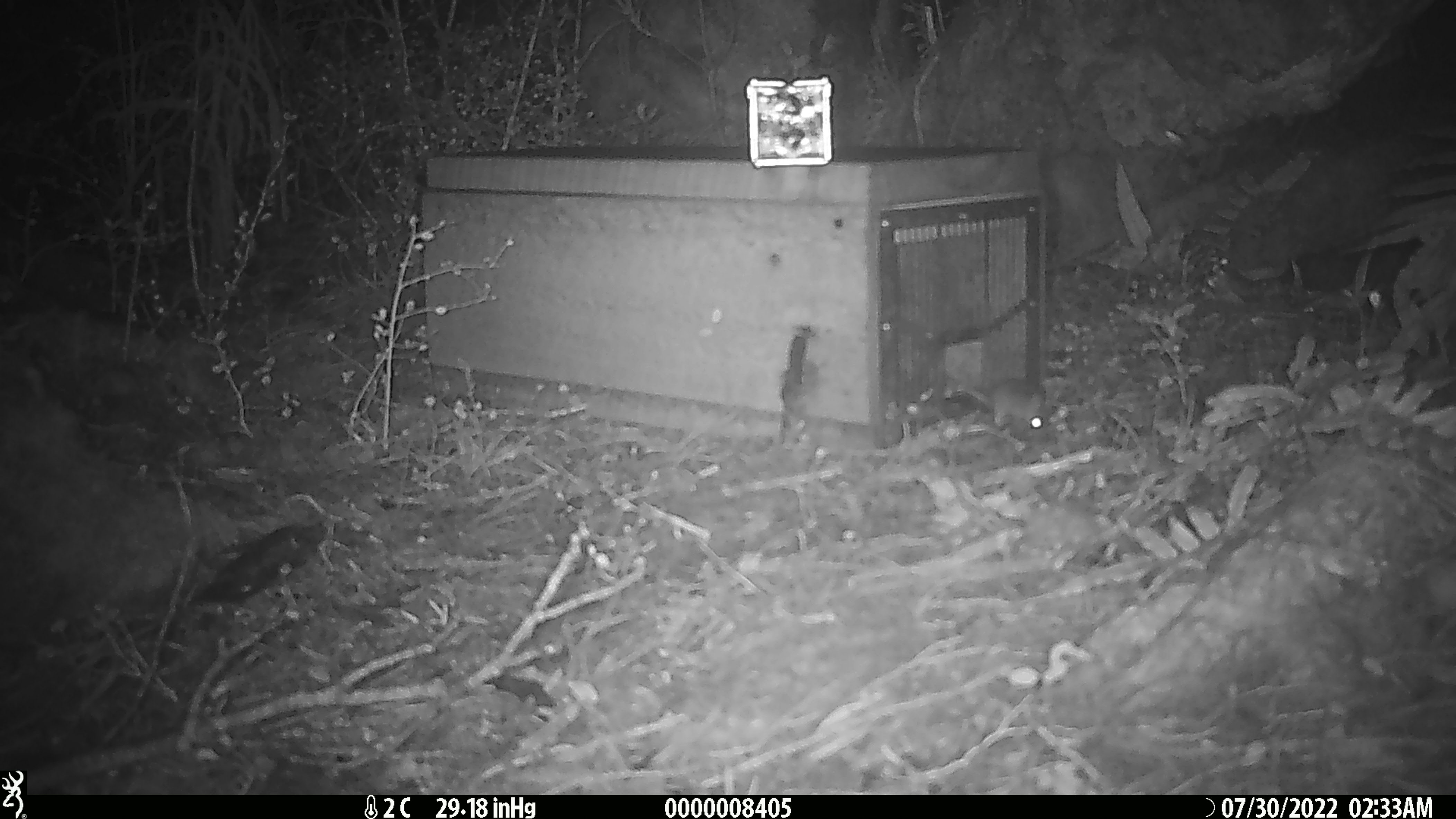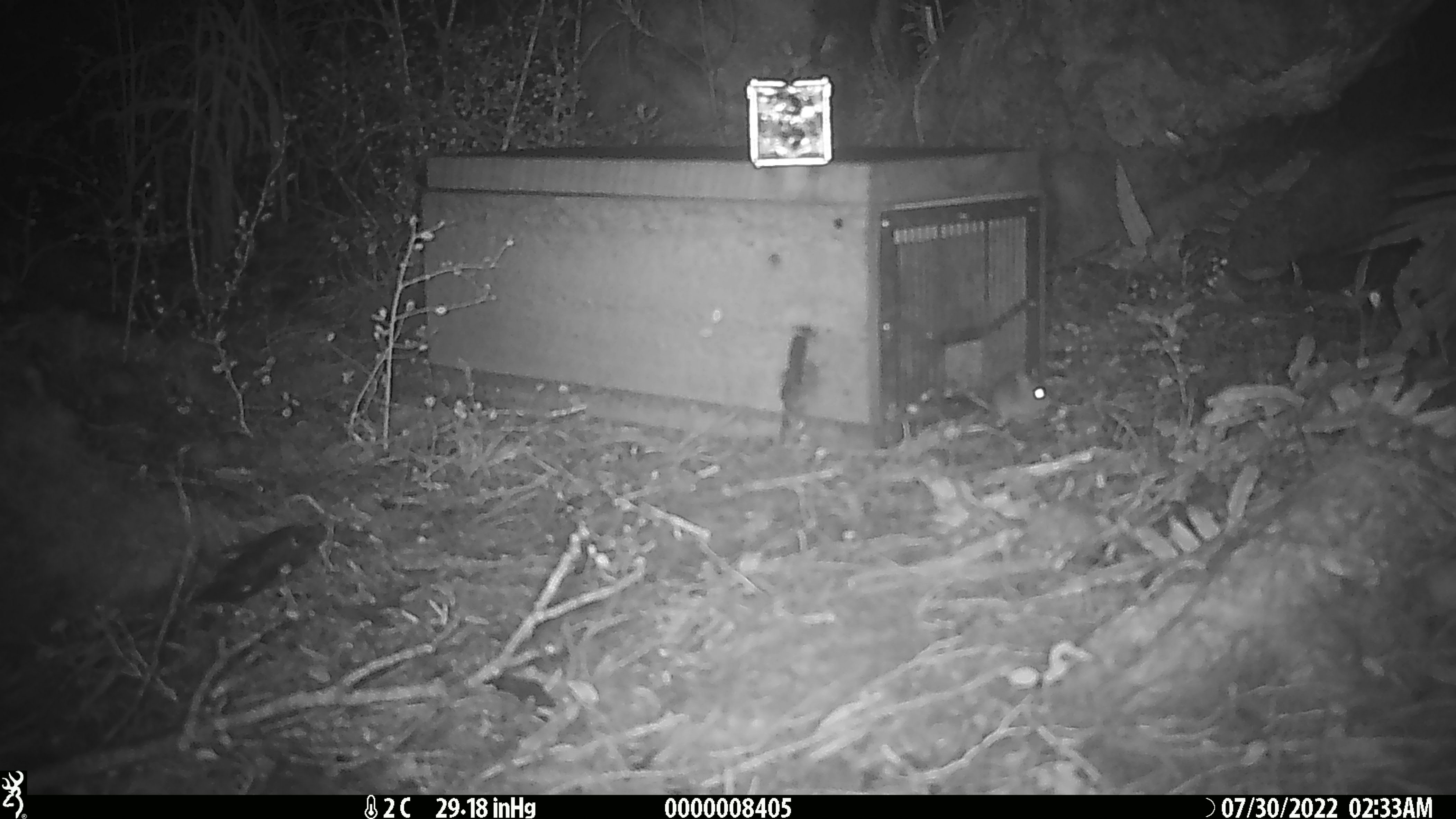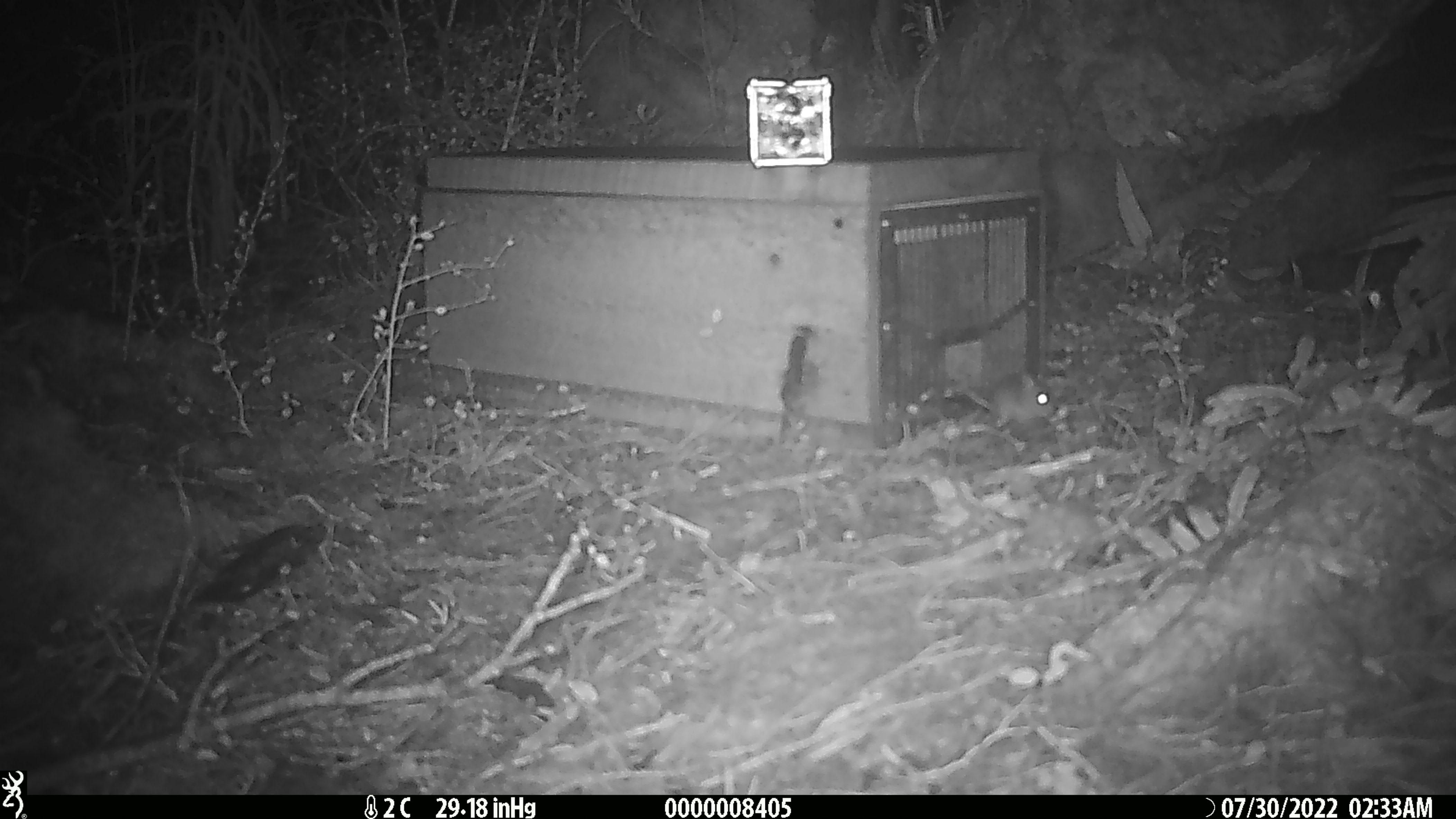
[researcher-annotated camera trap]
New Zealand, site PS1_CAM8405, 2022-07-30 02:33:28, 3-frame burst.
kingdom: Animalia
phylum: Chordata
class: Mammalia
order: Rodentia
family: Muridae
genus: Mus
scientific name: Mus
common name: mouse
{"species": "mouse (Mus)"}